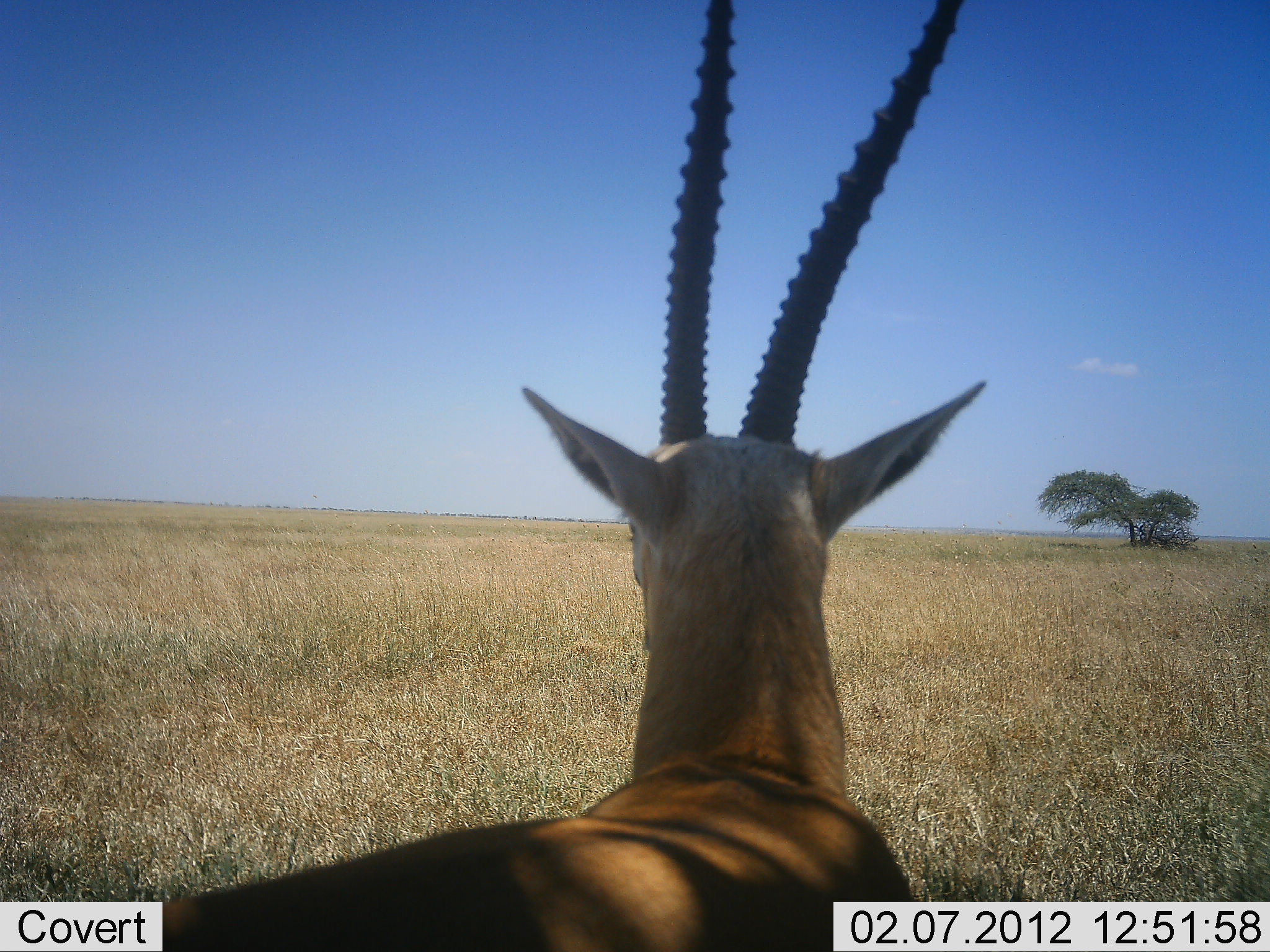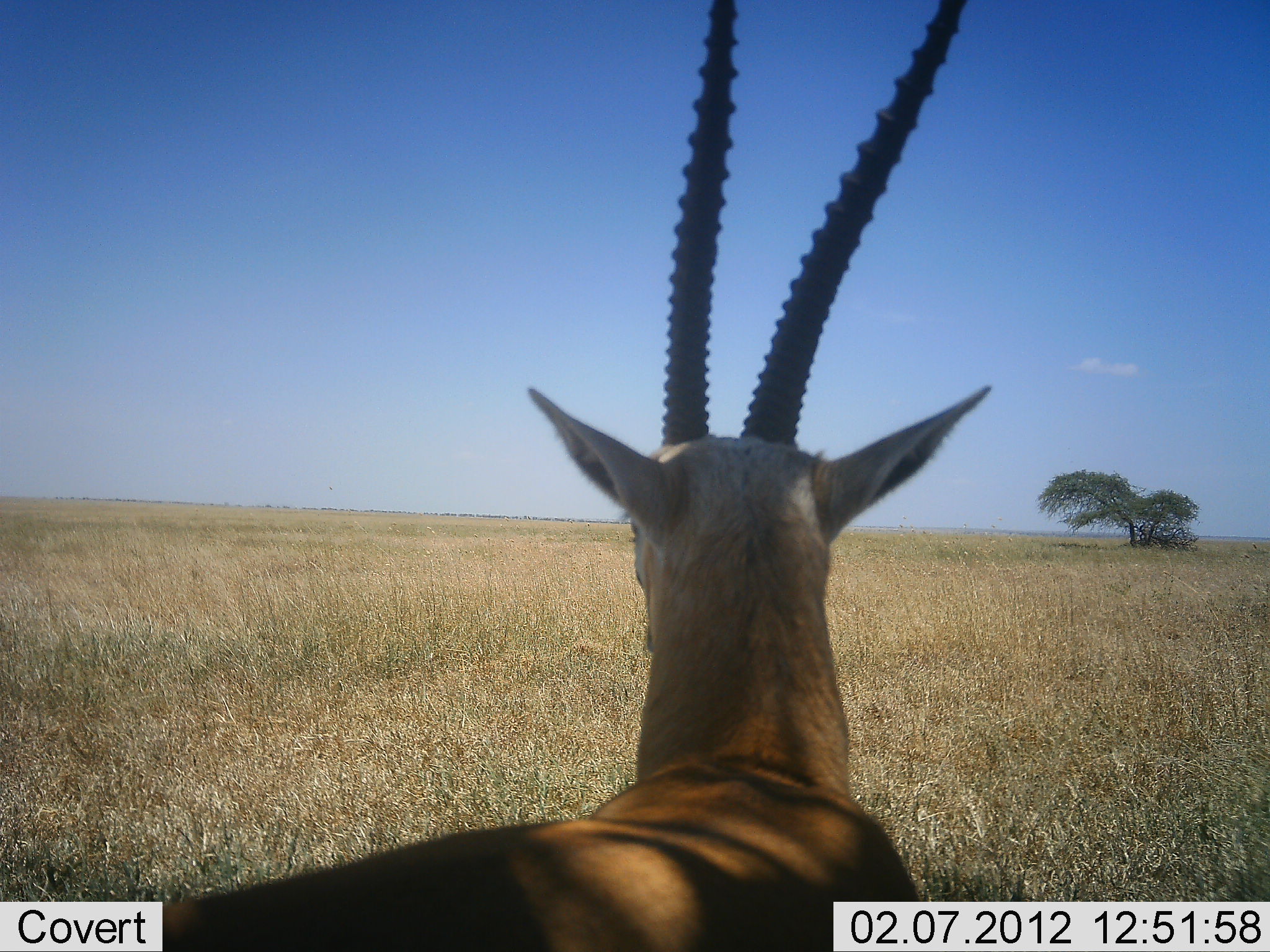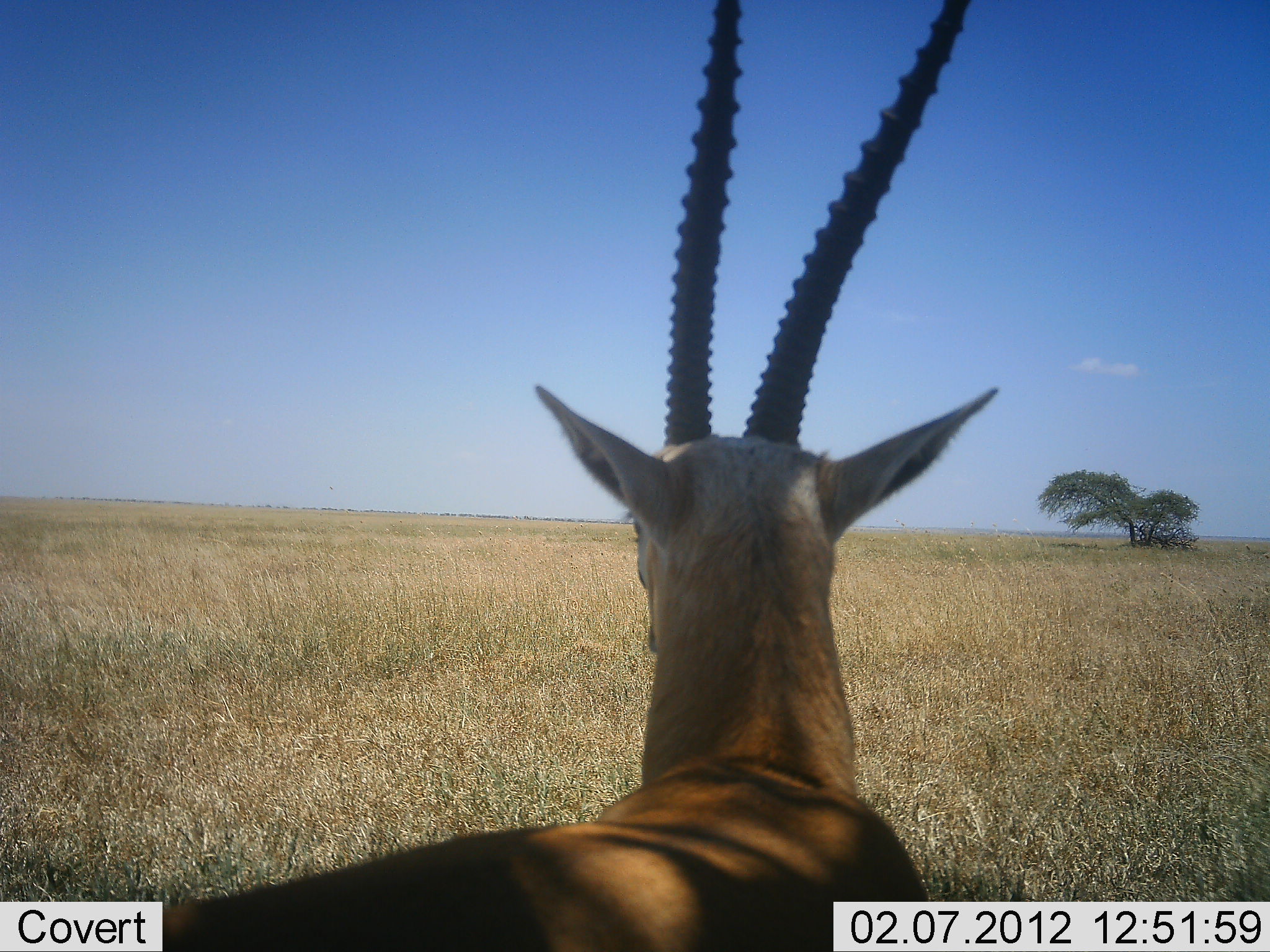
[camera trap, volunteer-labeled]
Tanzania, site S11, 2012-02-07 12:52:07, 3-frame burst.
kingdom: Animalia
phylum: Chordata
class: Mammalia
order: Artiodactyla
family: Bovidae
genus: Nanger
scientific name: Nanger granti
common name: grant's gazelle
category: gazellegrants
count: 1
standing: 75%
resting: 25%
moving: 0%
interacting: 0%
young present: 0%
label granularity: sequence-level